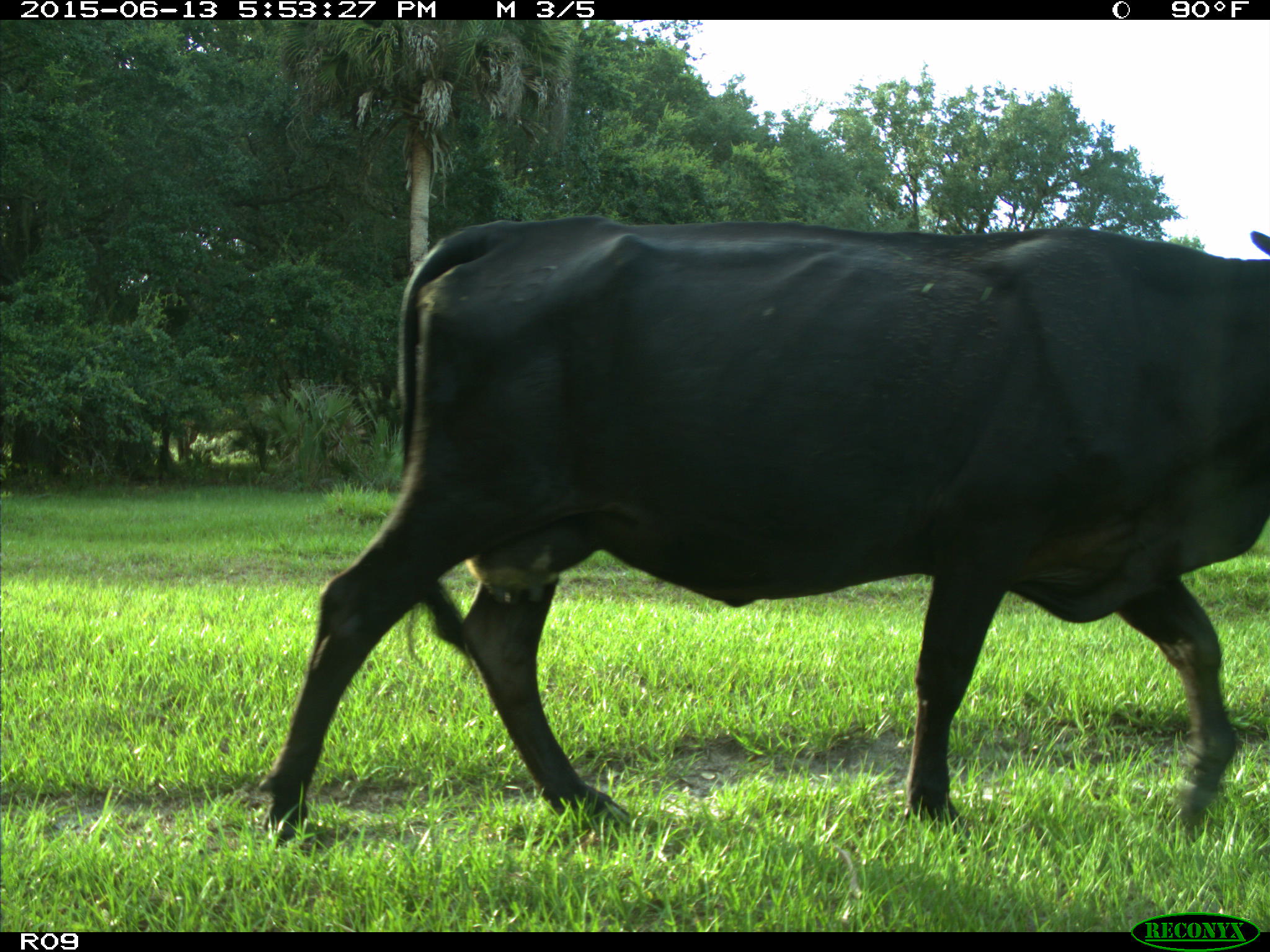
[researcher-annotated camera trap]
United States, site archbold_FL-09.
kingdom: Animalia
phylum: Chordata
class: Mammalia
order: Artiodactyla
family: Bovidae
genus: Bos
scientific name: Bos taurus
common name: domestic cow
Bos taurus (domestic cow).